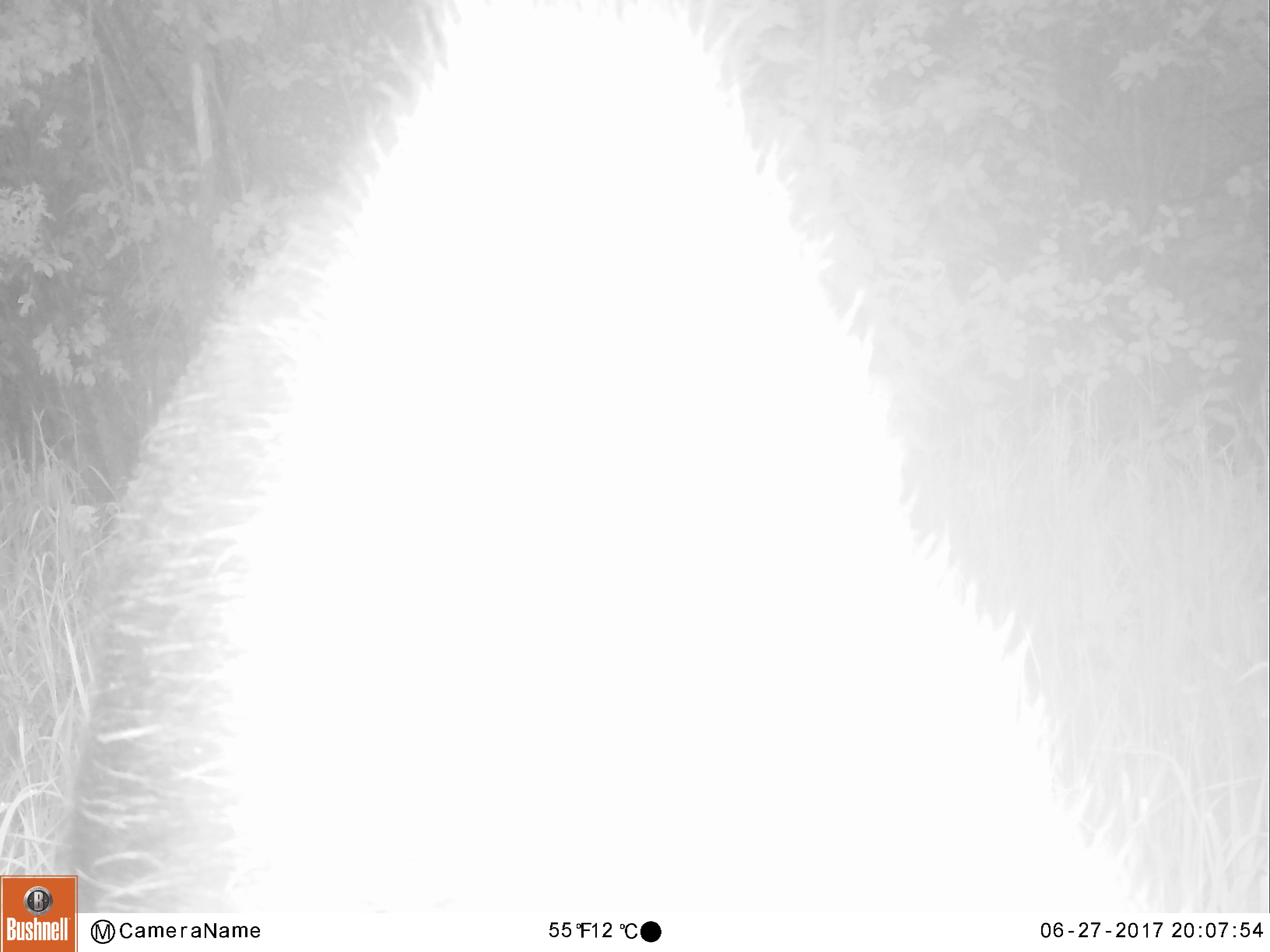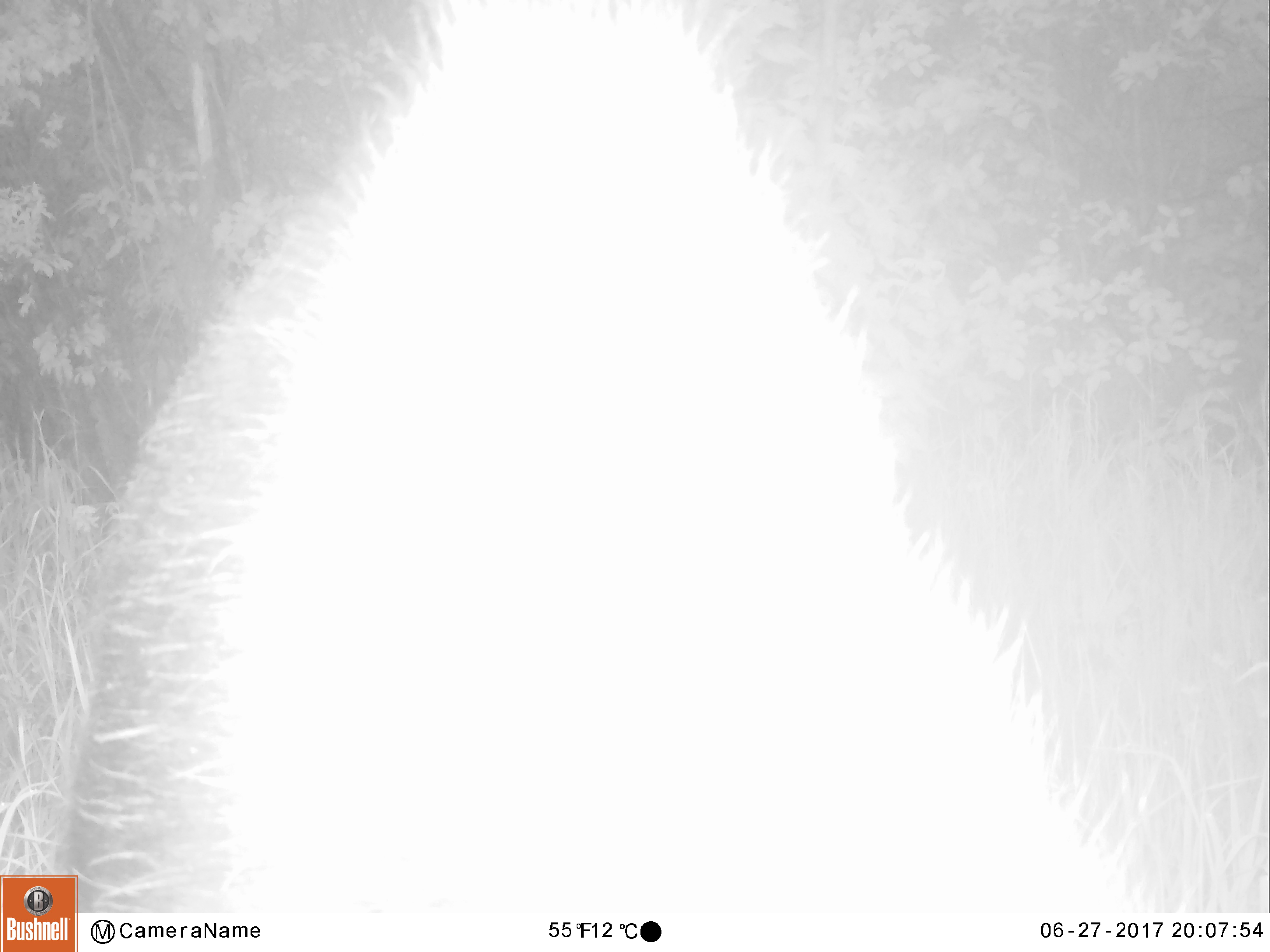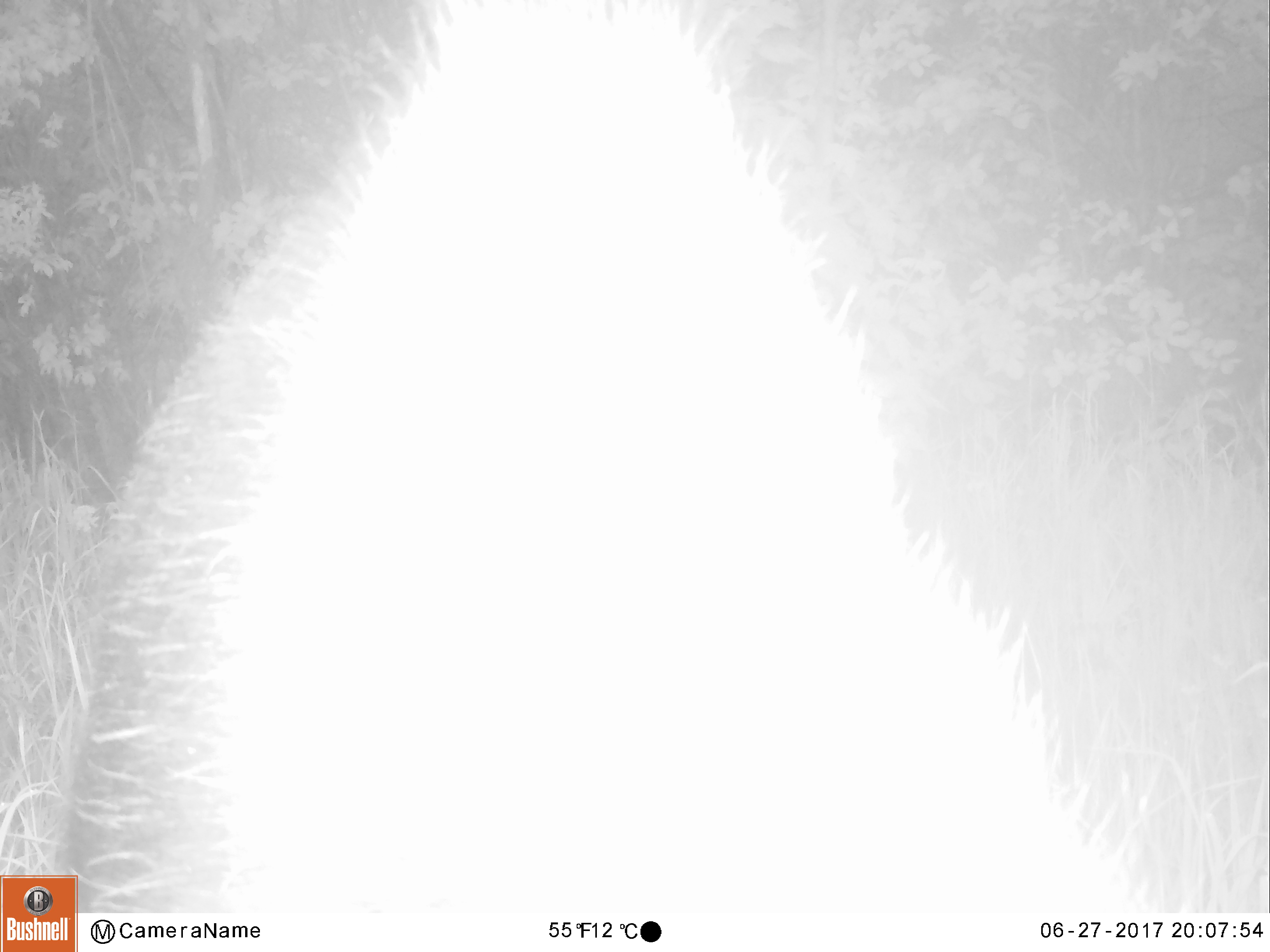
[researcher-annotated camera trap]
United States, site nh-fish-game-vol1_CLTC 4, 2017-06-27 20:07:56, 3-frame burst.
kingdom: Animalia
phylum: Chordata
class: Mammalia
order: Artiodactyla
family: Cervidae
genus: Alces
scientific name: Alces alces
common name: moose